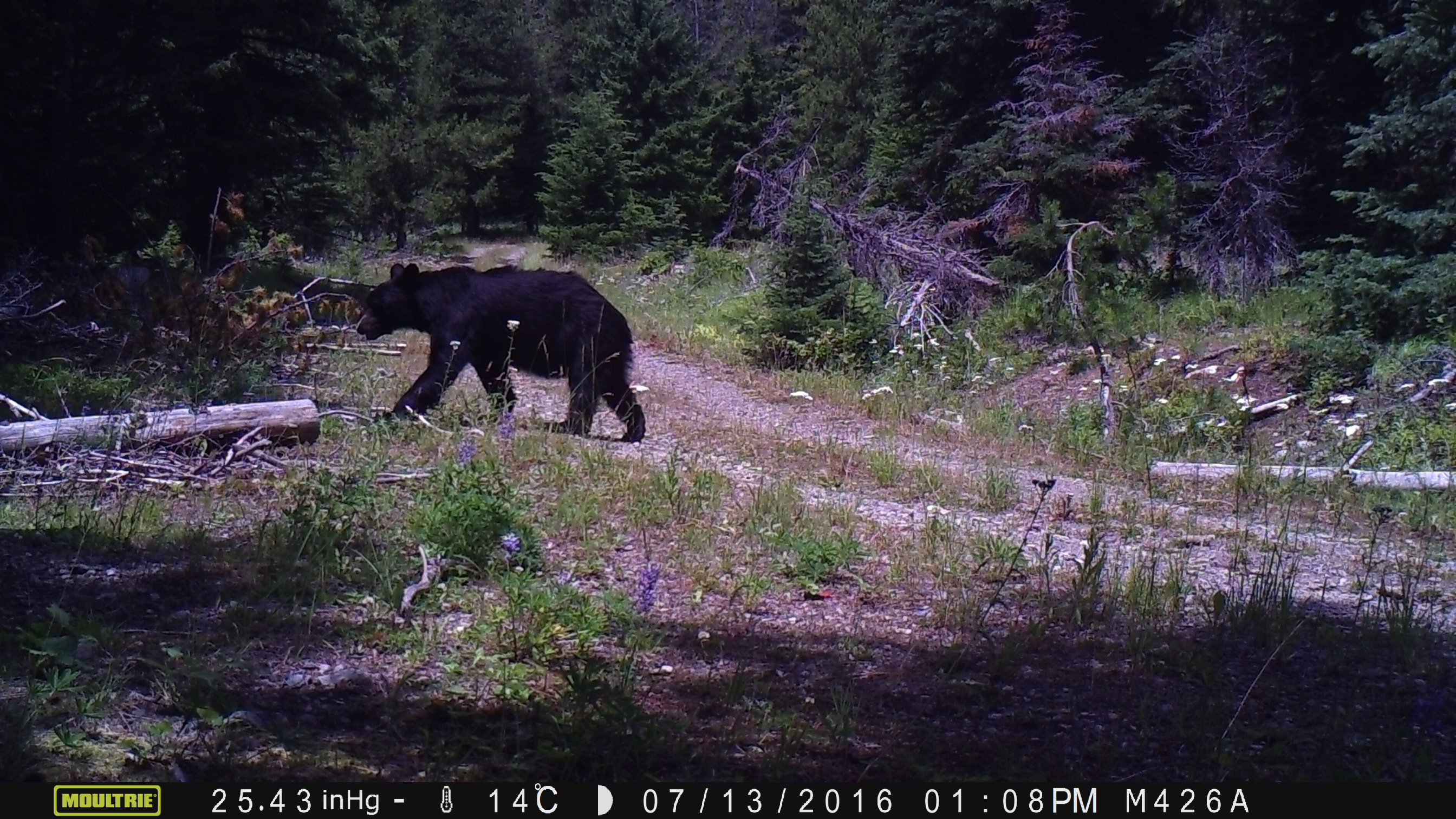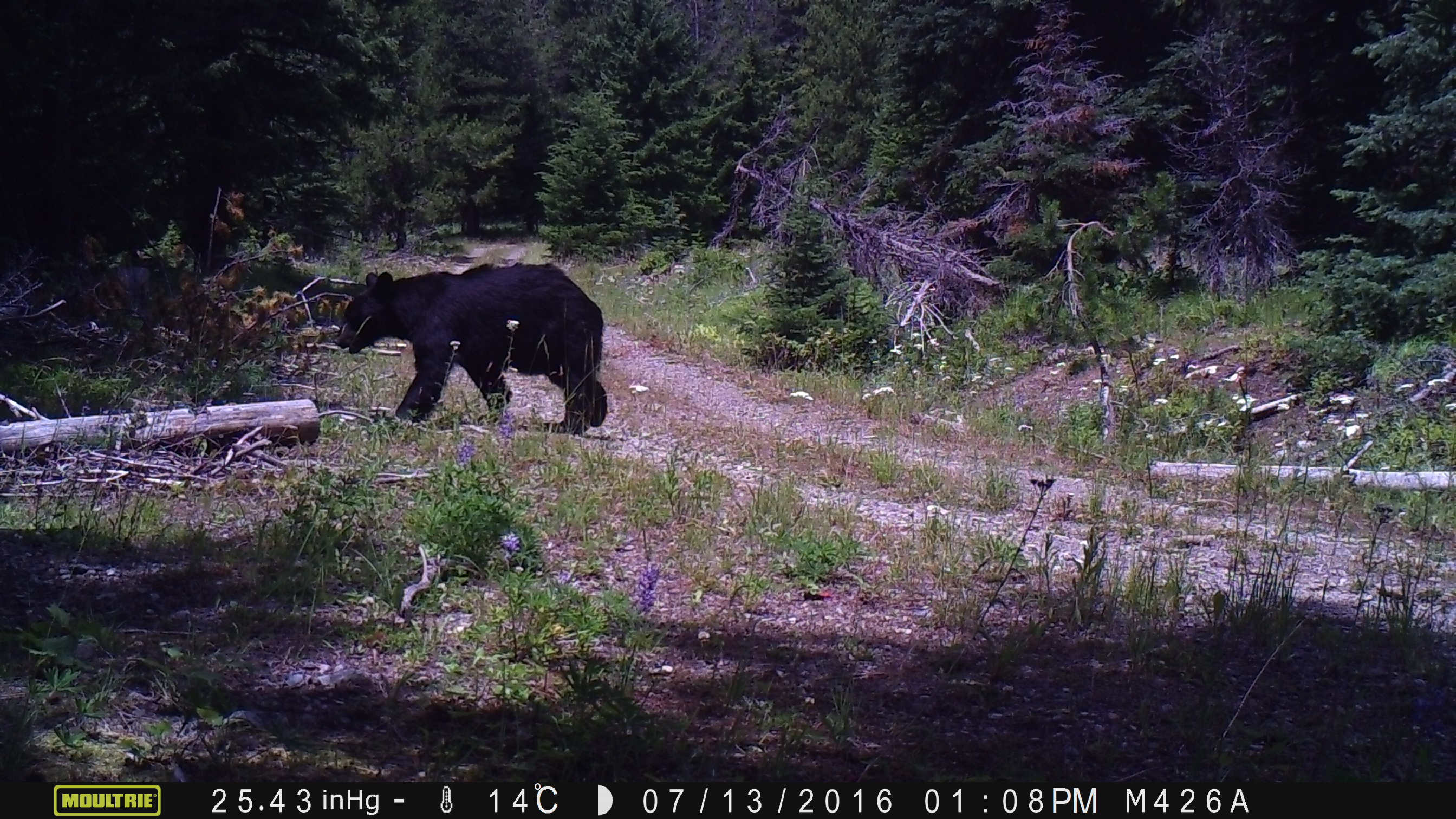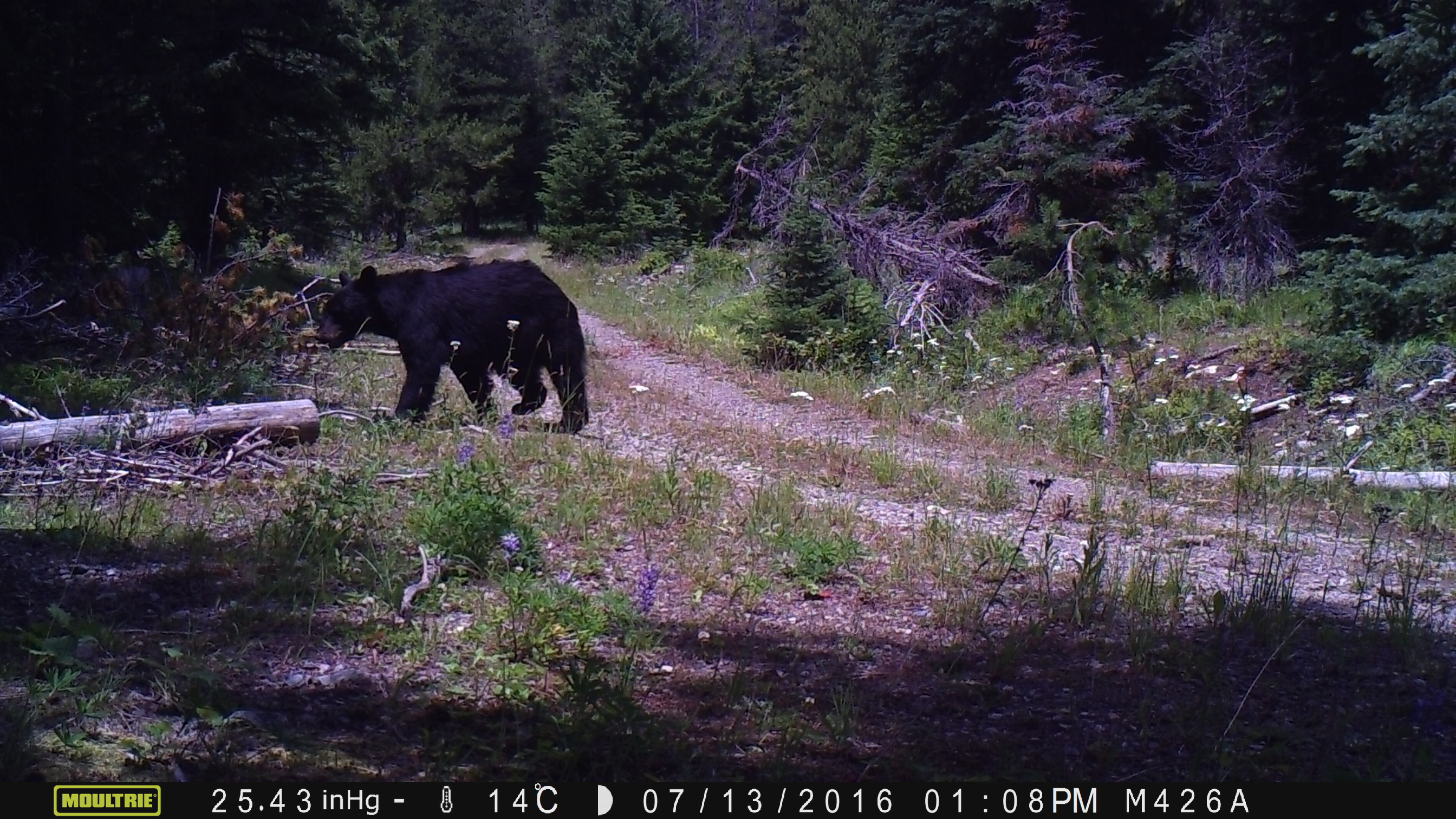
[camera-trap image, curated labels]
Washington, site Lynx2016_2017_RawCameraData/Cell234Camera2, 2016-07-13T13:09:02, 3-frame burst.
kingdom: Animalia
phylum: Chordata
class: Mammalia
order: Carnivora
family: Ursidae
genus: Ursus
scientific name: Ursus americanus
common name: american black bear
Ursus americanus (american black bear). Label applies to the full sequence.